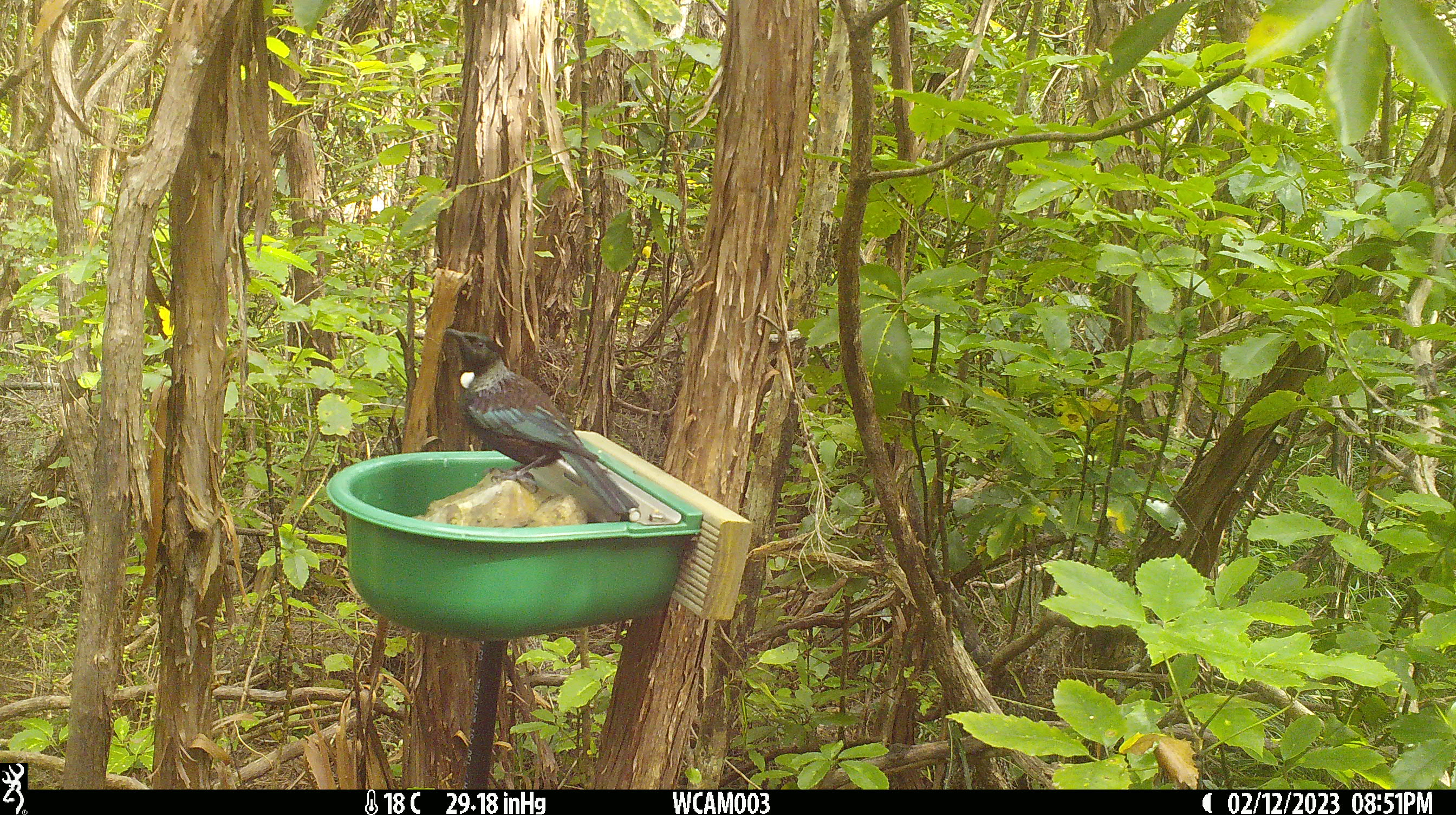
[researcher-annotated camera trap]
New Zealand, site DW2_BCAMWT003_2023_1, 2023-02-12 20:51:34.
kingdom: Animalia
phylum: Chordata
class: Aves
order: Passeriformes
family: Meliphagidae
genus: Prosthemadera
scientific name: Prosthemadera novaeseelandiae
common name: tui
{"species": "tui (Prosthemadera novaeseelandiae)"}